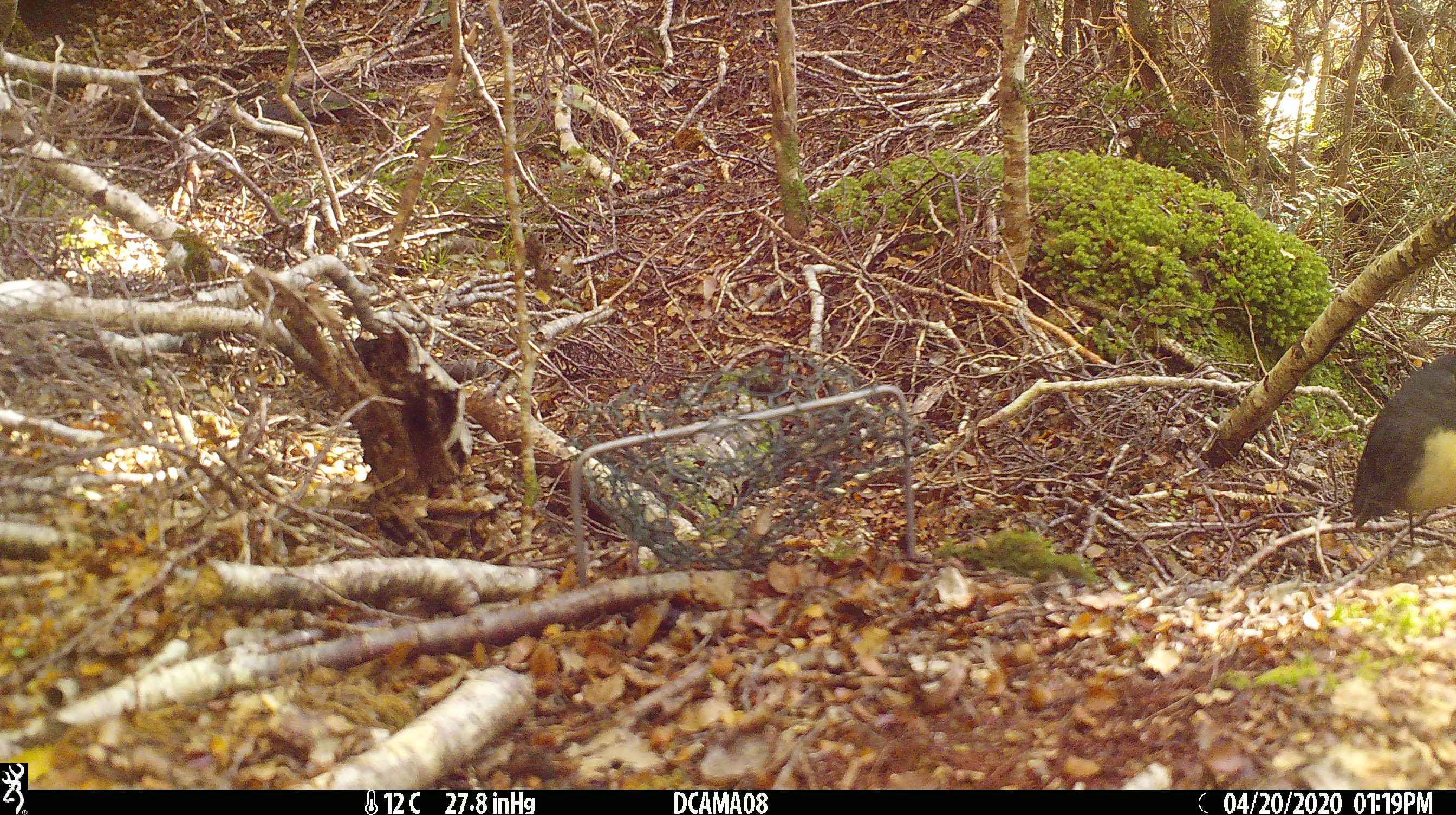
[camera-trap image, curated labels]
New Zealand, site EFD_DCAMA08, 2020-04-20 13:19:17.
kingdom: Animalia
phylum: Chordata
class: Aves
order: Passeriformes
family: Petroicidae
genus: Petroica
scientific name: Petroica australis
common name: new zealand robin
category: robin